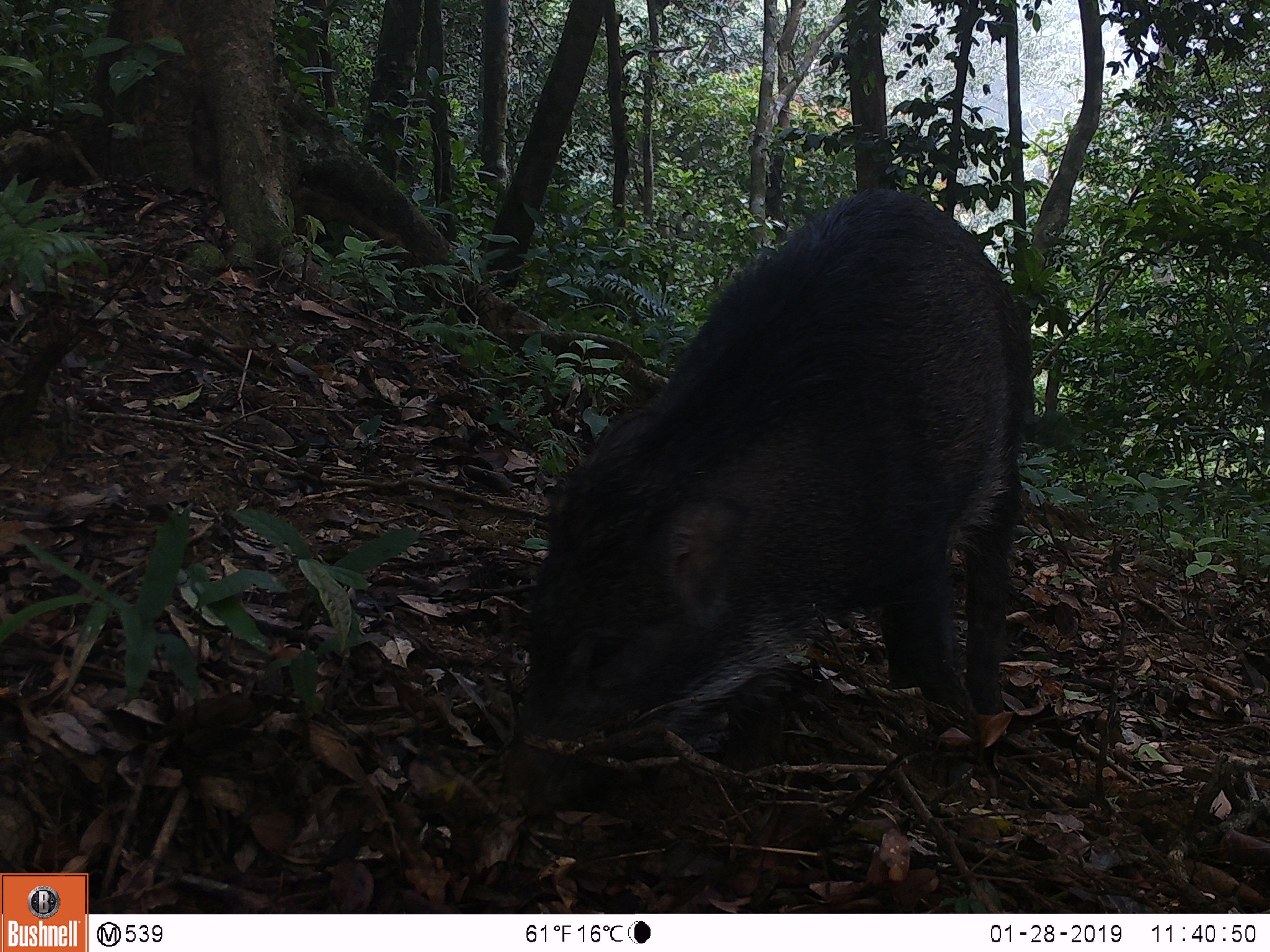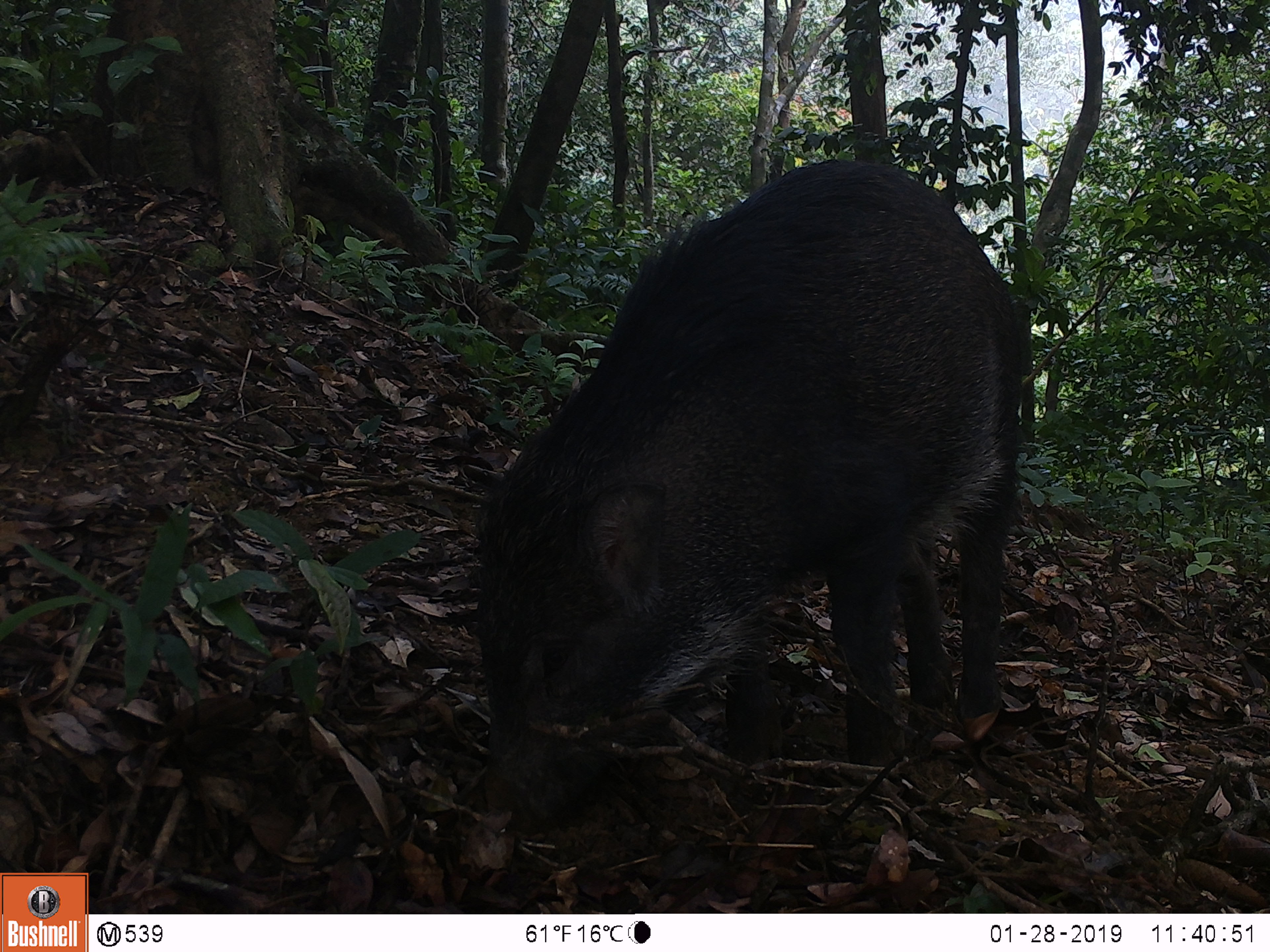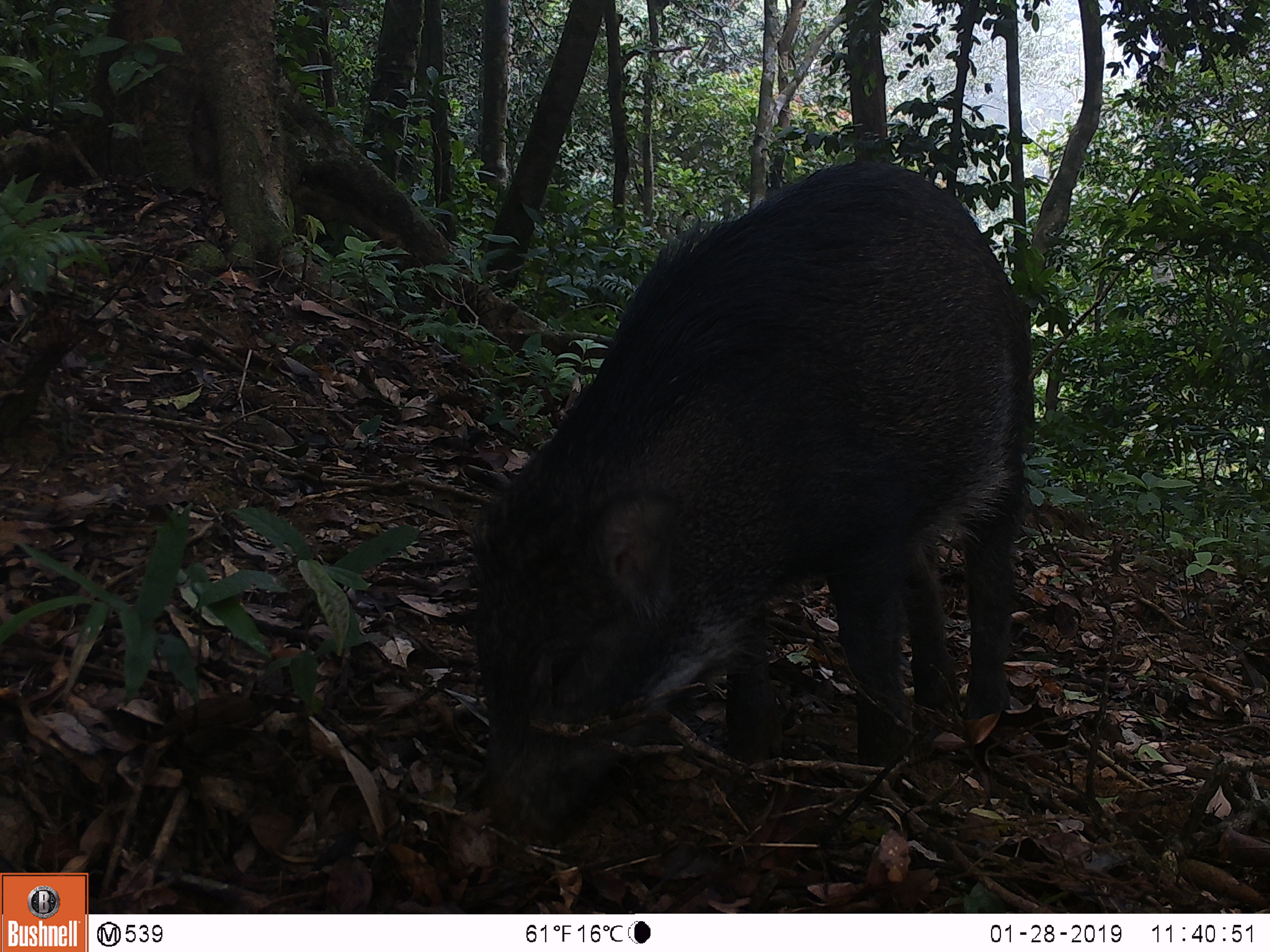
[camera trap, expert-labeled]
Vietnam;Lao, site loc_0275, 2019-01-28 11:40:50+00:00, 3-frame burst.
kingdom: Animalia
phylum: Chordata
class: Mammalia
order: Artiodactyla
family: Suidae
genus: Sus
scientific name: Sus scrofa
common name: eurasian wild pig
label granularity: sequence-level